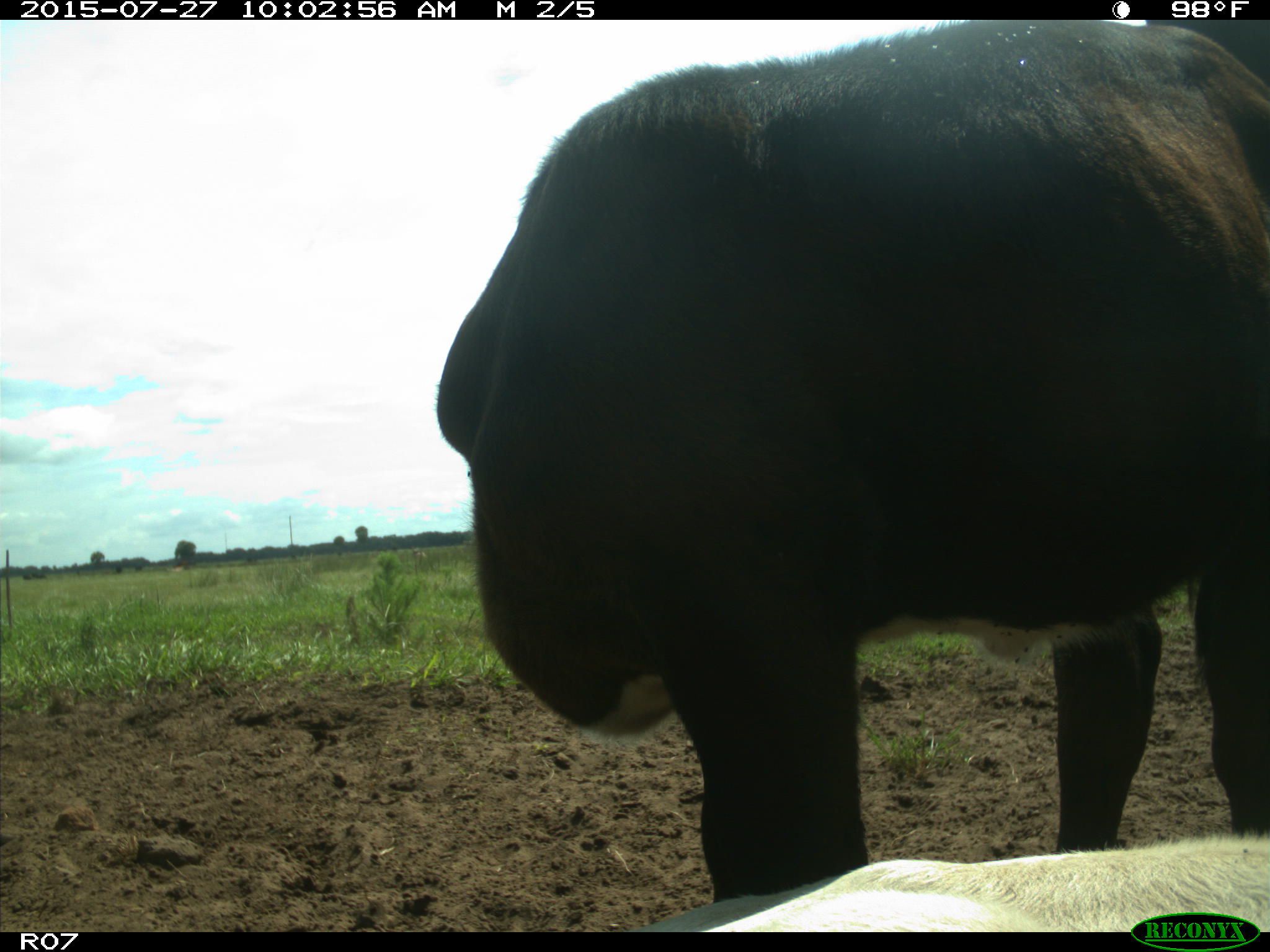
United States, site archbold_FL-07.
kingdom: Animalia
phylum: Chordata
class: Mammalia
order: Artiodactyla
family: Bovidae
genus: Bos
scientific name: Bos taurus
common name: domestic cow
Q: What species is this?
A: Bos taurus (domestic cow).